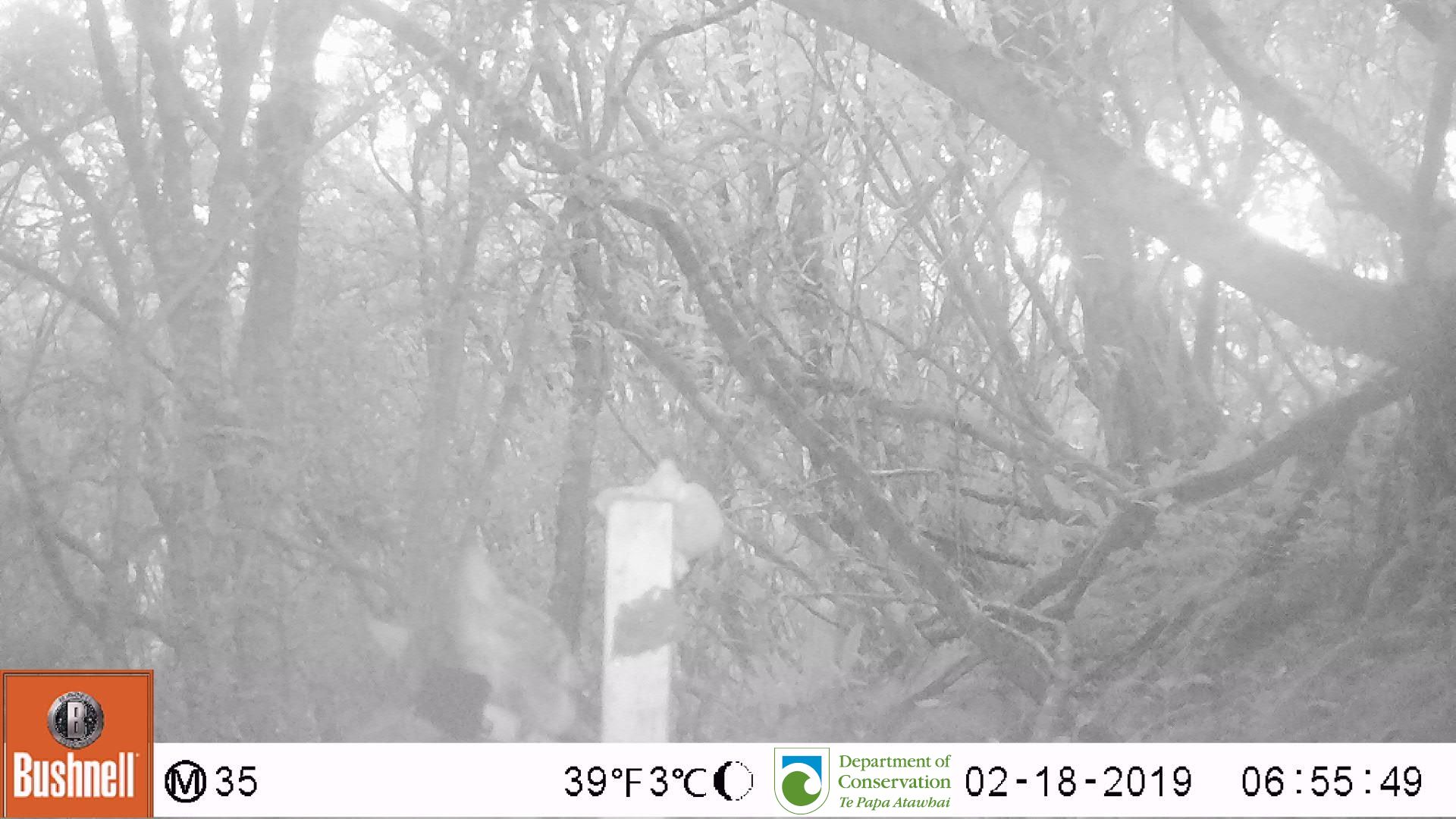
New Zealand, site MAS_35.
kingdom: Animalia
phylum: Chordata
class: Mammalia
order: Carnivora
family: Felidae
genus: Felis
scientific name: Felis catus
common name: domestic cat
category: cat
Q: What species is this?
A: Cat (domestic cat) (Felis catus).